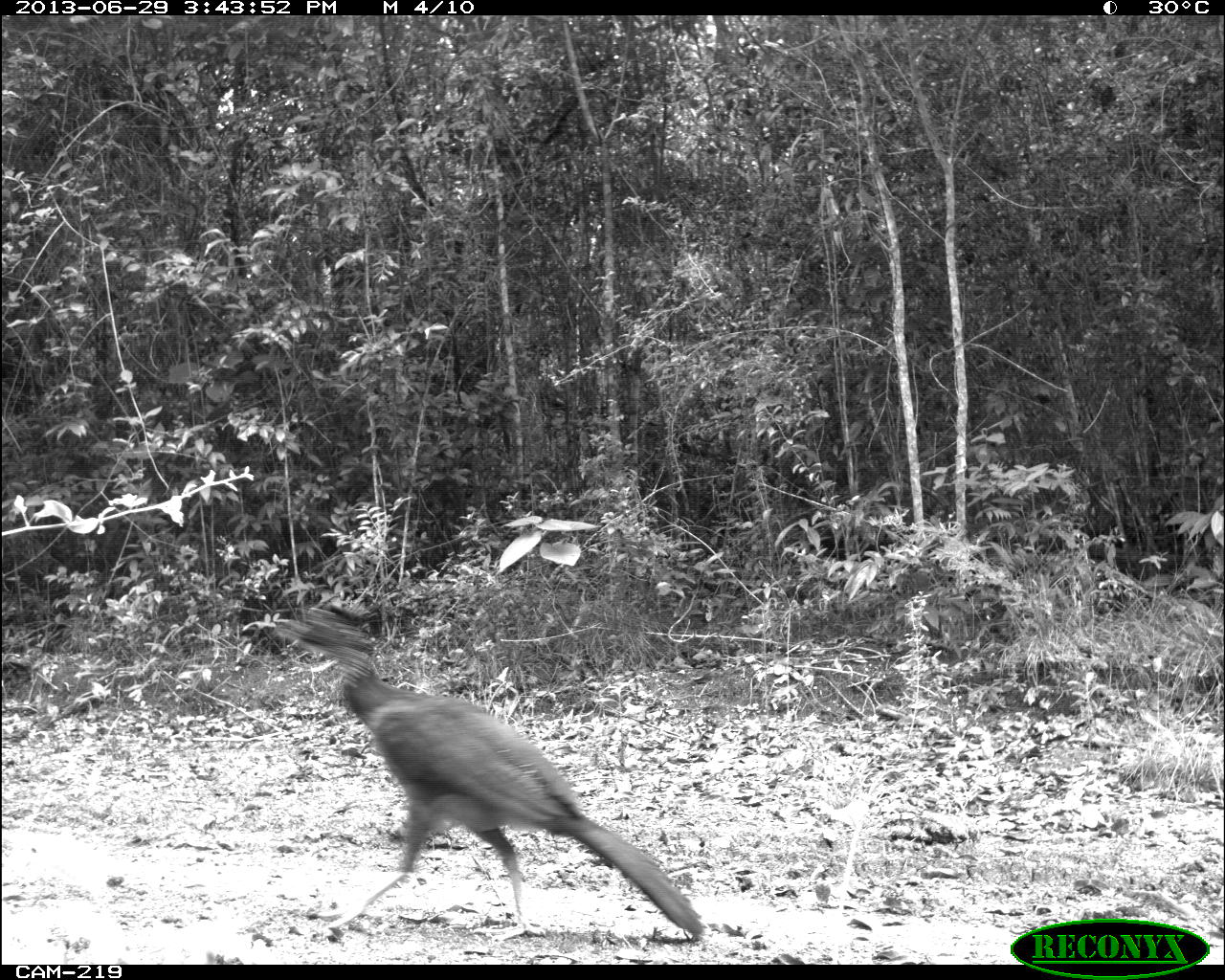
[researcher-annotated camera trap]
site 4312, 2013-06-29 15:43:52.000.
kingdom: Animalia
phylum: Chordata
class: Aves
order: Galliformes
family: Cracidae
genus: Crax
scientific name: Crax rubra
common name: great curassow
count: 1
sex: female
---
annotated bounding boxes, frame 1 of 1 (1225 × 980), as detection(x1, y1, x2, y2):
crax rubra: detection(273, 612, 706, 944)